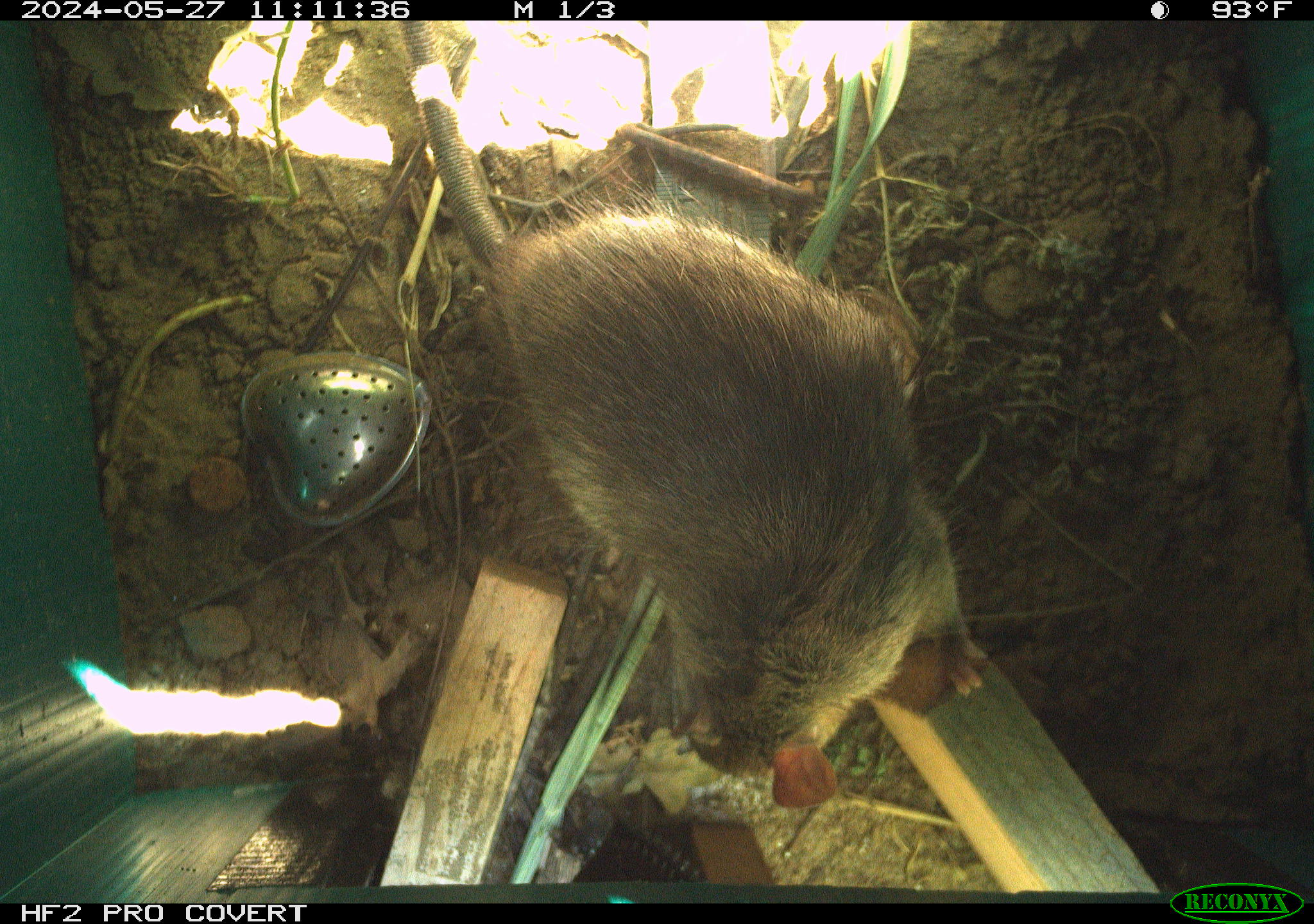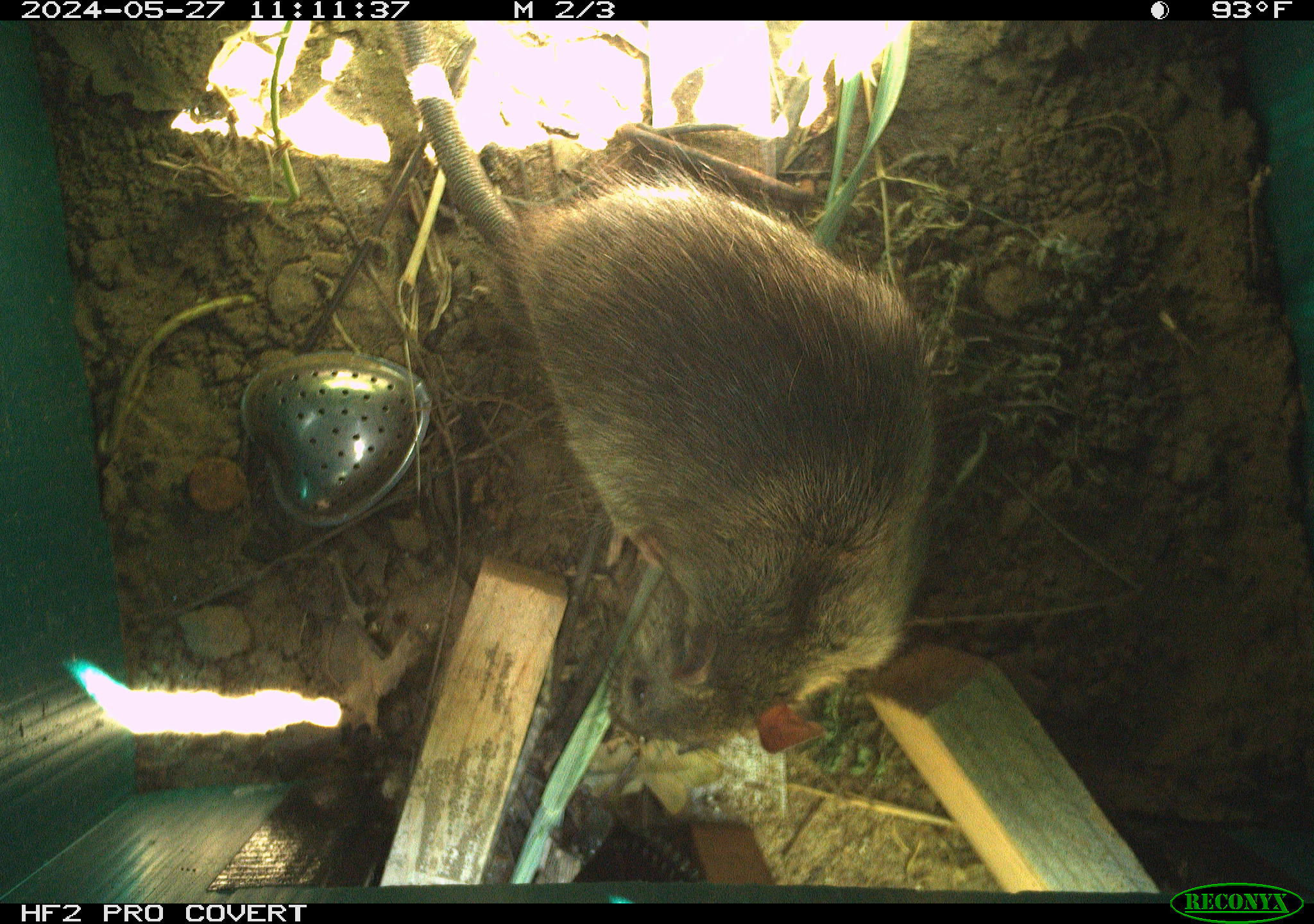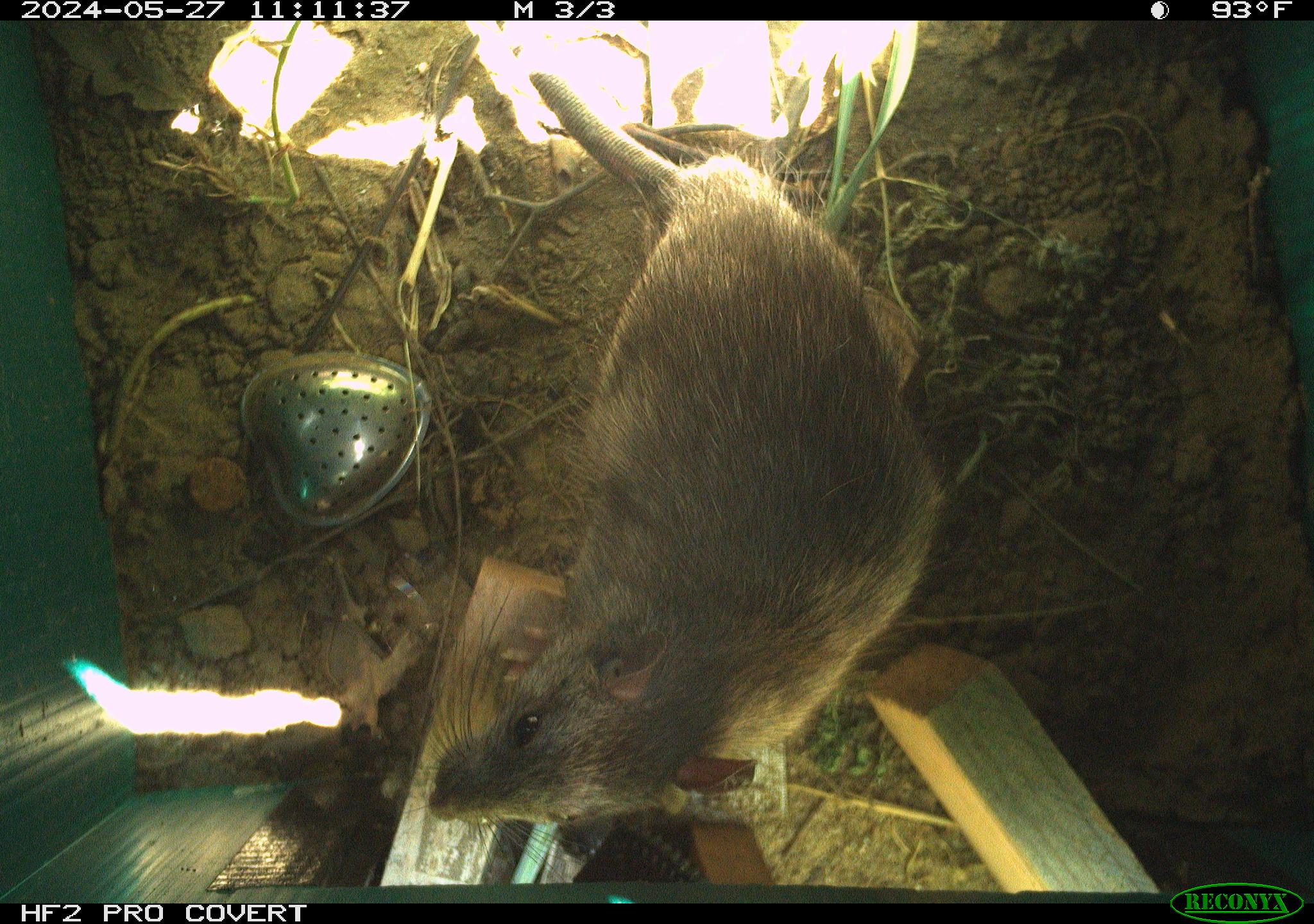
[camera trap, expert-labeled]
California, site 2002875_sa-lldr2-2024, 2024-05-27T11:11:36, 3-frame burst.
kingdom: Animalia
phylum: Chordata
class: Mammalia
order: Rodentia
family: Muridae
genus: Rattus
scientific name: Rattus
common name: rat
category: rattus species